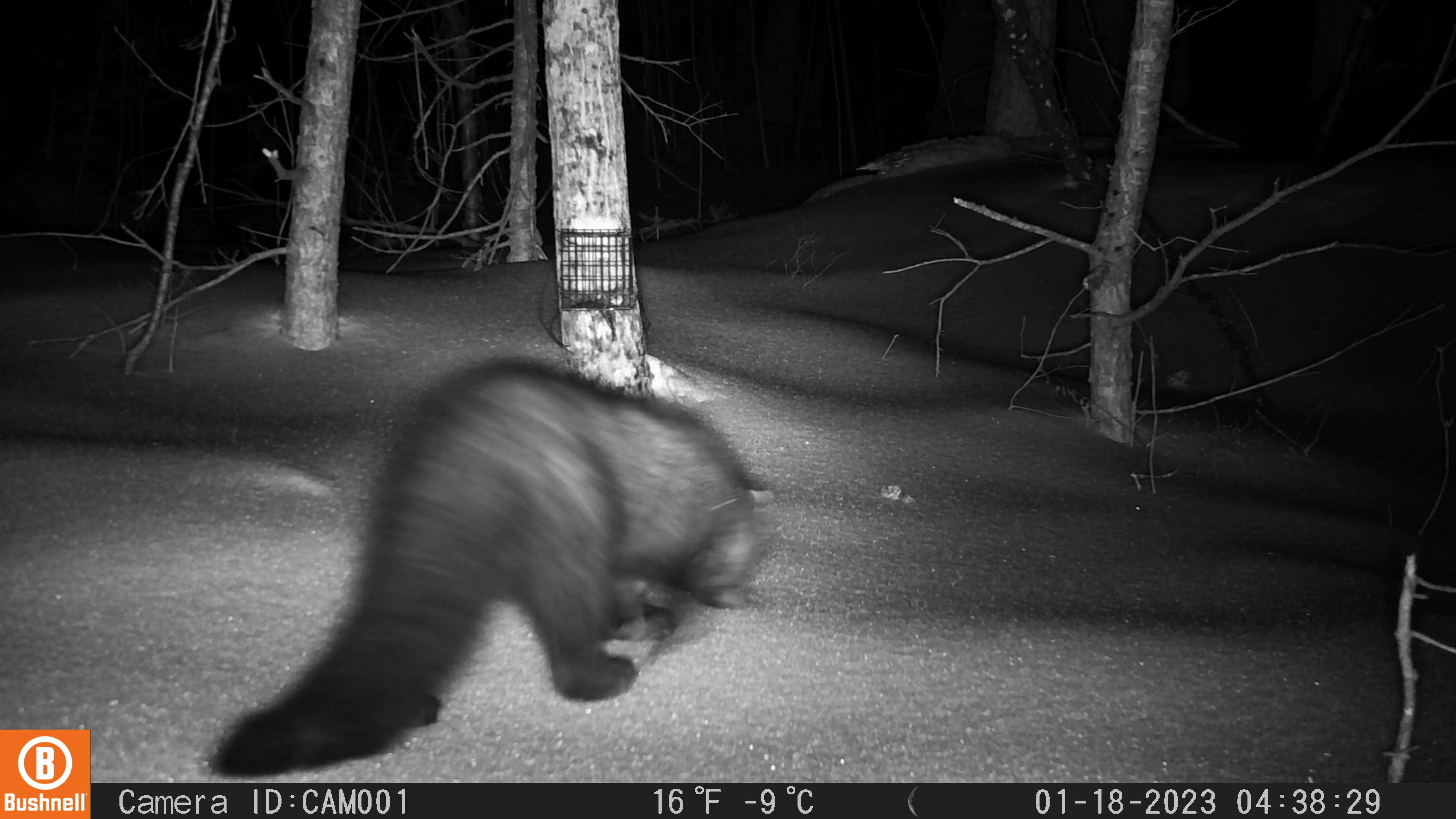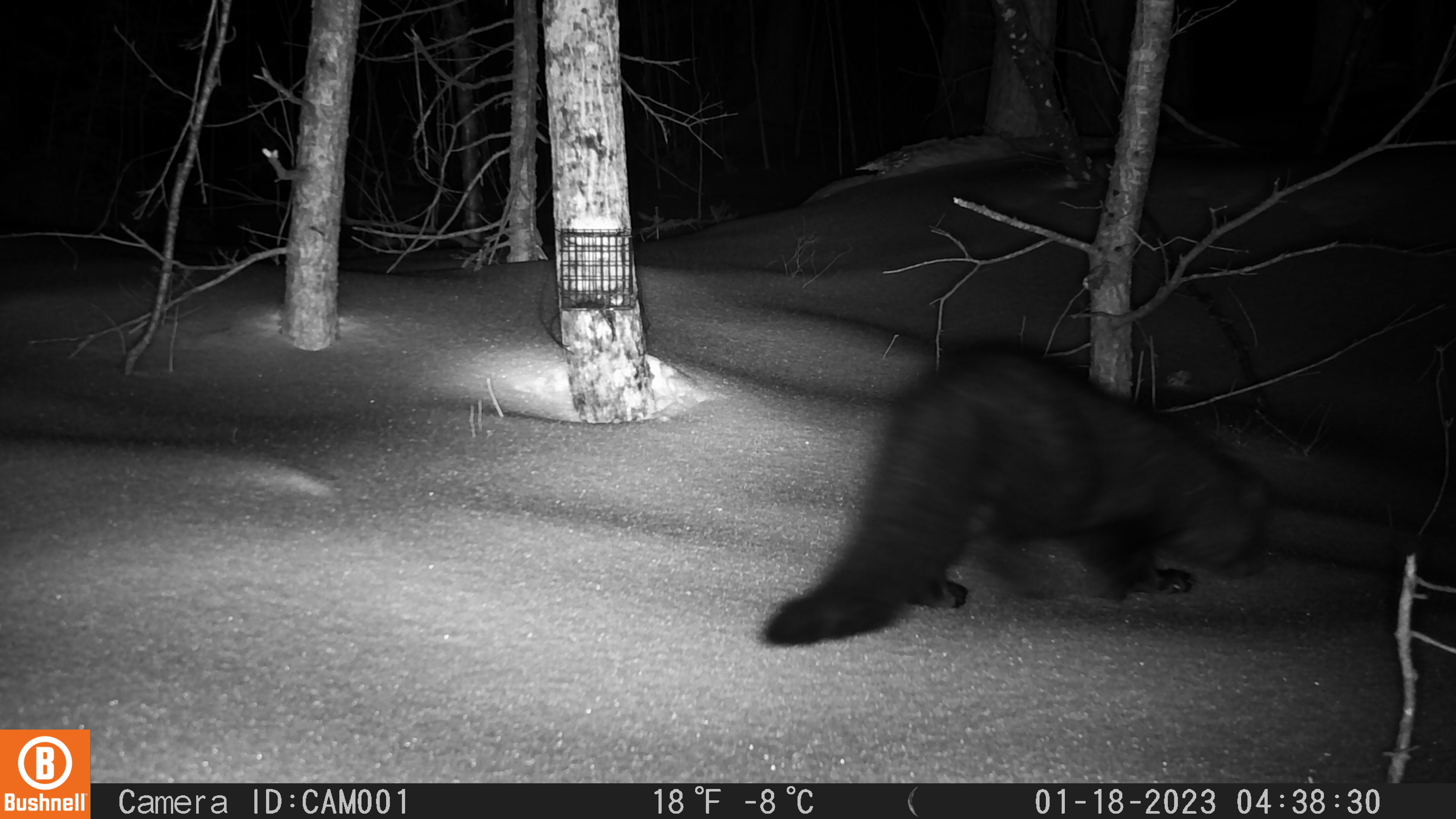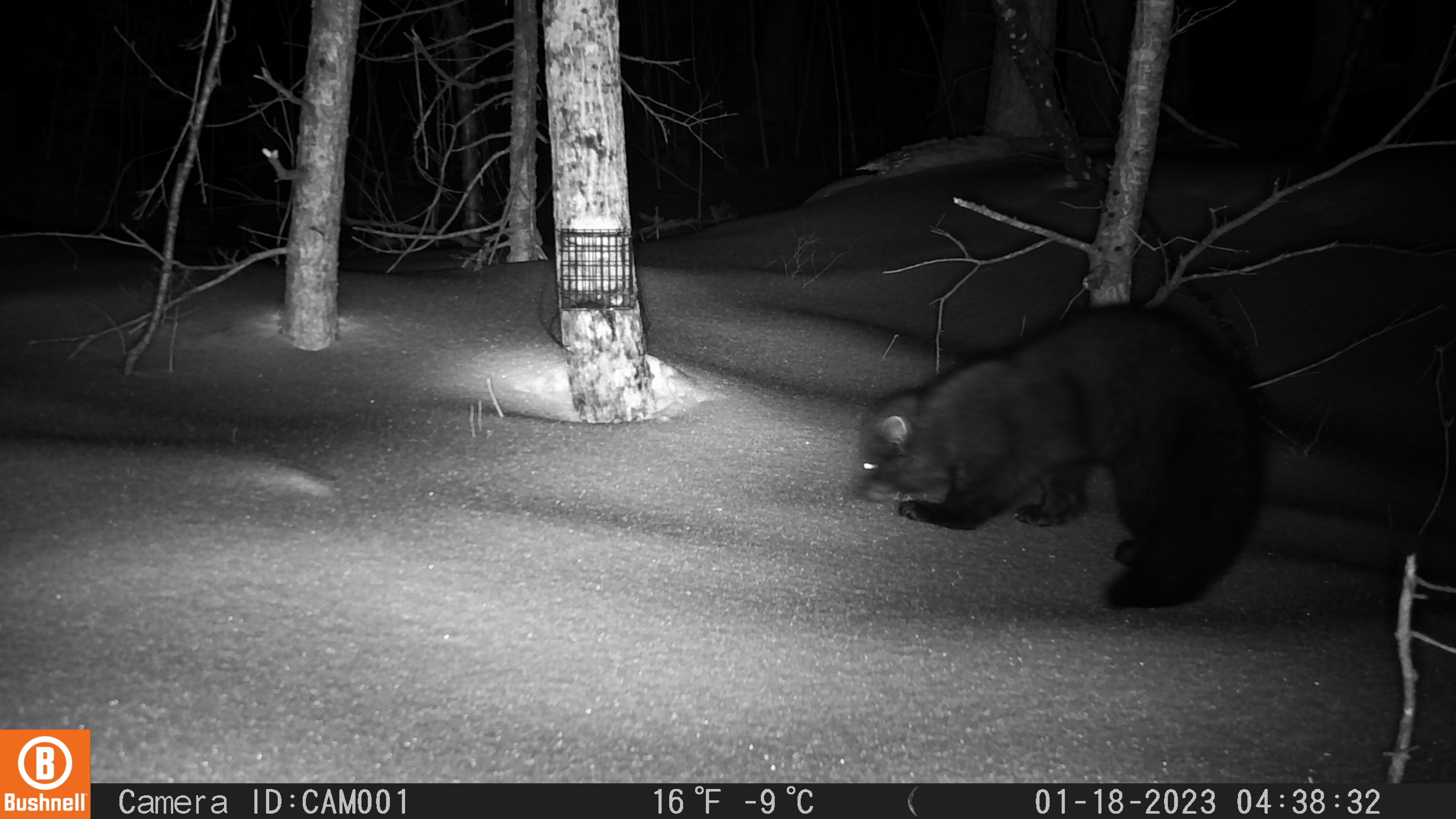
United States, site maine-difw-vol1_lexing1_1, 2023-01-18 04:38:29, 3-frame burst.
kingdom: Animalia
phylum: Chordata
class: Mammalia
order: Carnivora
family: Mustelidae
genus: Pekania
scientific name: Pekania pennanti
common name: fisher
Fisher (Pekania pennanti).